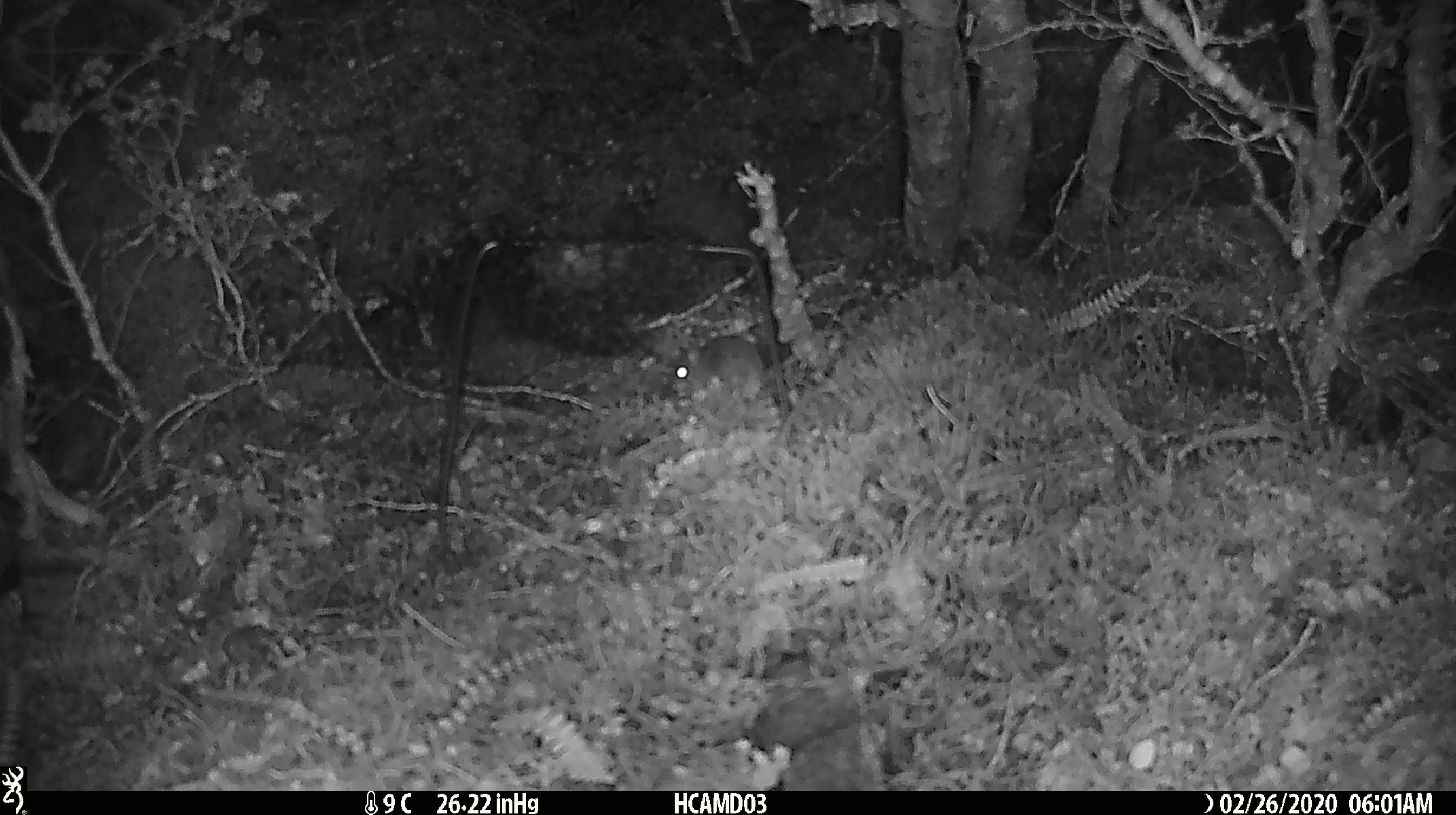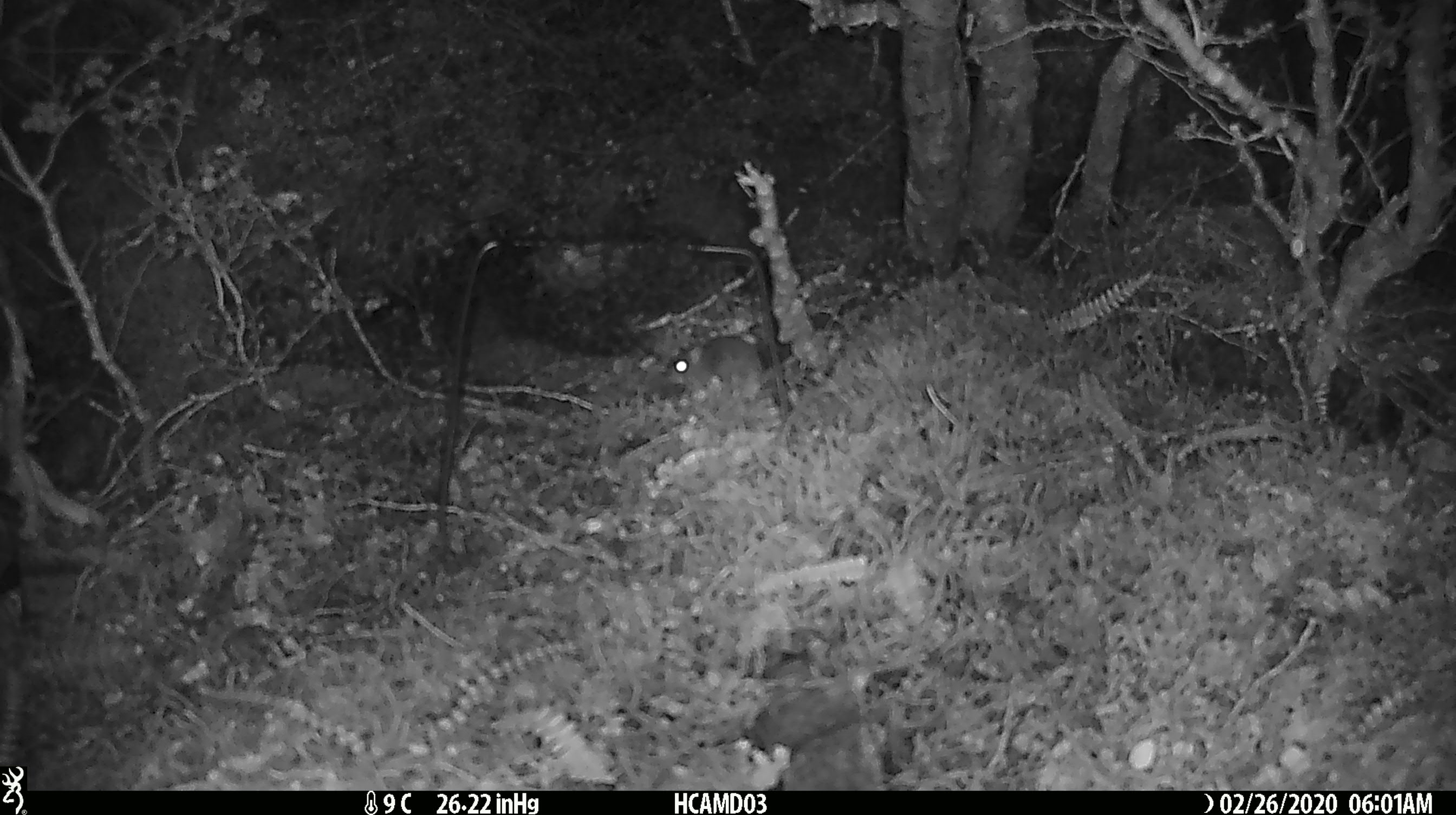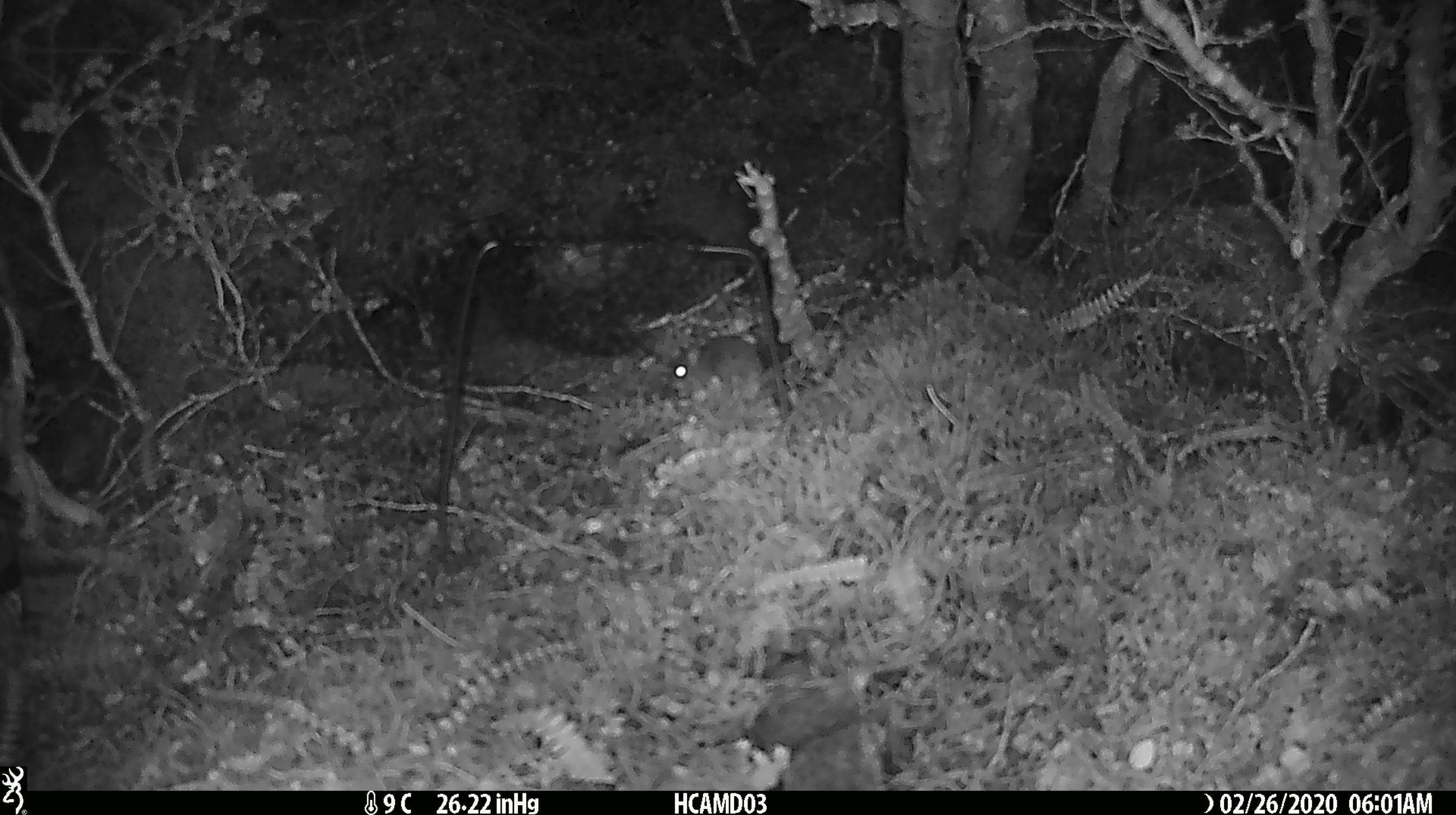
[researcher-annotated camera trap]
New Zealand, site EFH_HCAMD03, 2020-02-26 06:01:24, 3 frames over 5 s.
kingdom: Animalia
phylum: Chordata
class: Mammalia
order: Rodentia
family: Muridae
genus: Mus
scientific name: Mus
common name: mouse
Mouse (Mus).